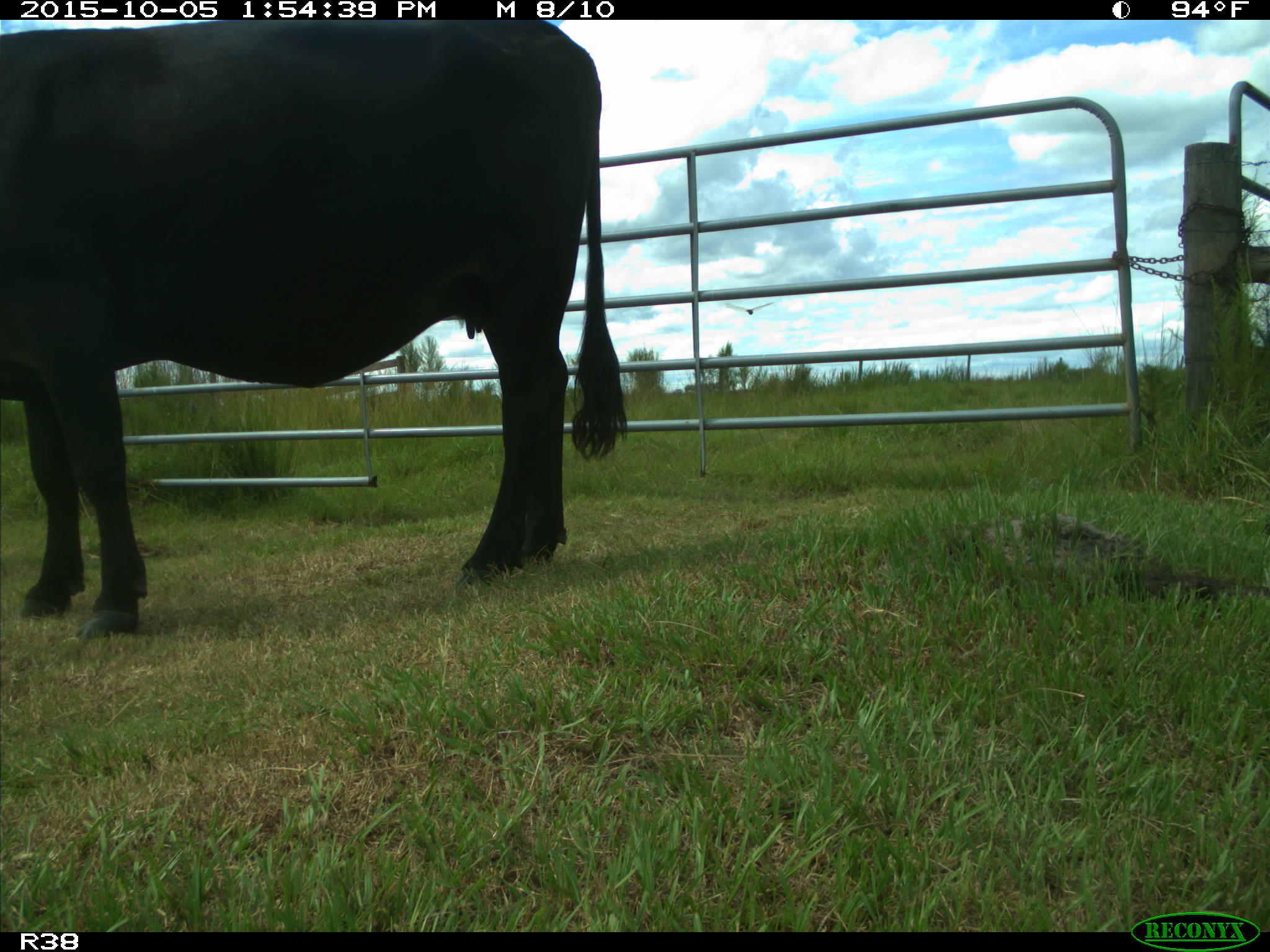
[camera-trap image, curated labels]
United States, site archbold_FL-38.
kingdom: Animalia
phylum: Chordata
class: Mammalia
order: Artiodactyla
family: Bovidae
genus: Bos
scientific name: Bos taurus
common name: domestic cow